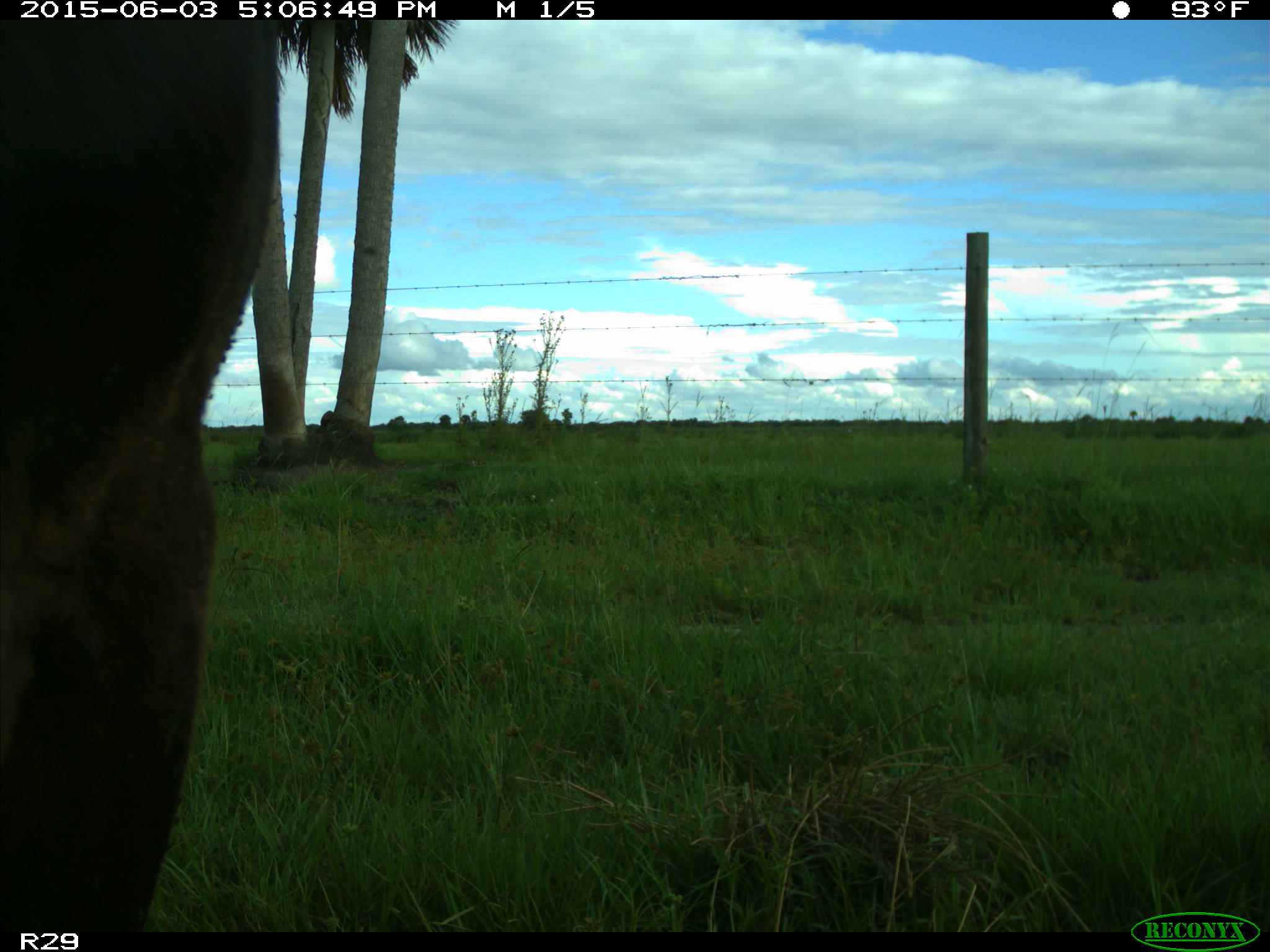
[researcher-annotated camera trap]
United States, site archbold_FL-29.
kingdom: Animalia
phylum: Chordata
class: Mammalia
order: Artiodactyla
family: Bovidae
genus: Bos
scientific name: Bos taurus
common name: domestic cow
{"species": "Bos taurus (domestic cow)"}